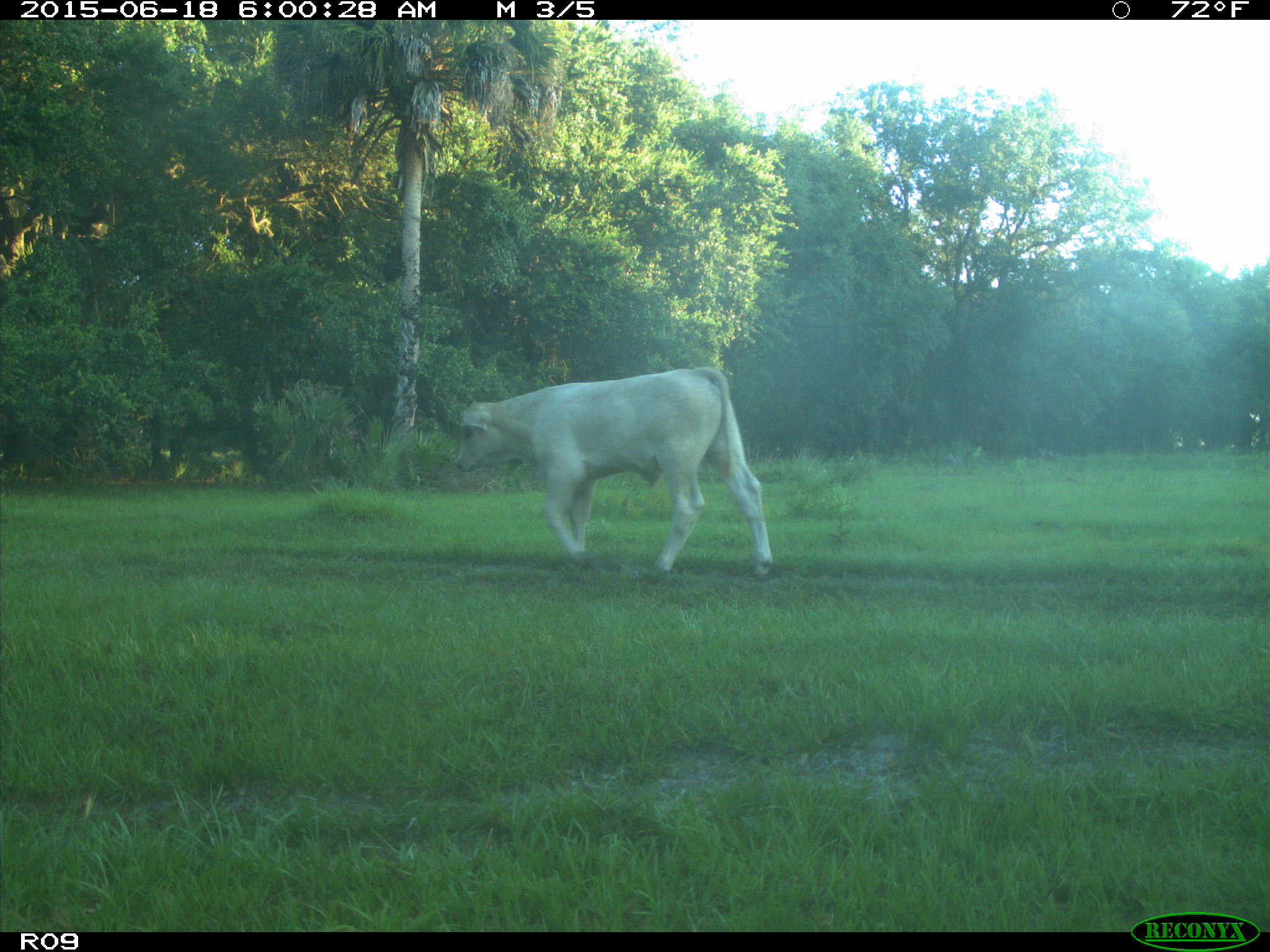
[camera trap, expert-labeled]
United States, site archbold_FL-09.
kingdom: Animalia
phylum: Chordata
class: Mammalia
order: Artiodactyla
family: Bovidae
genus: Bos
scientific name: Bos taurus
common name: domestic cow